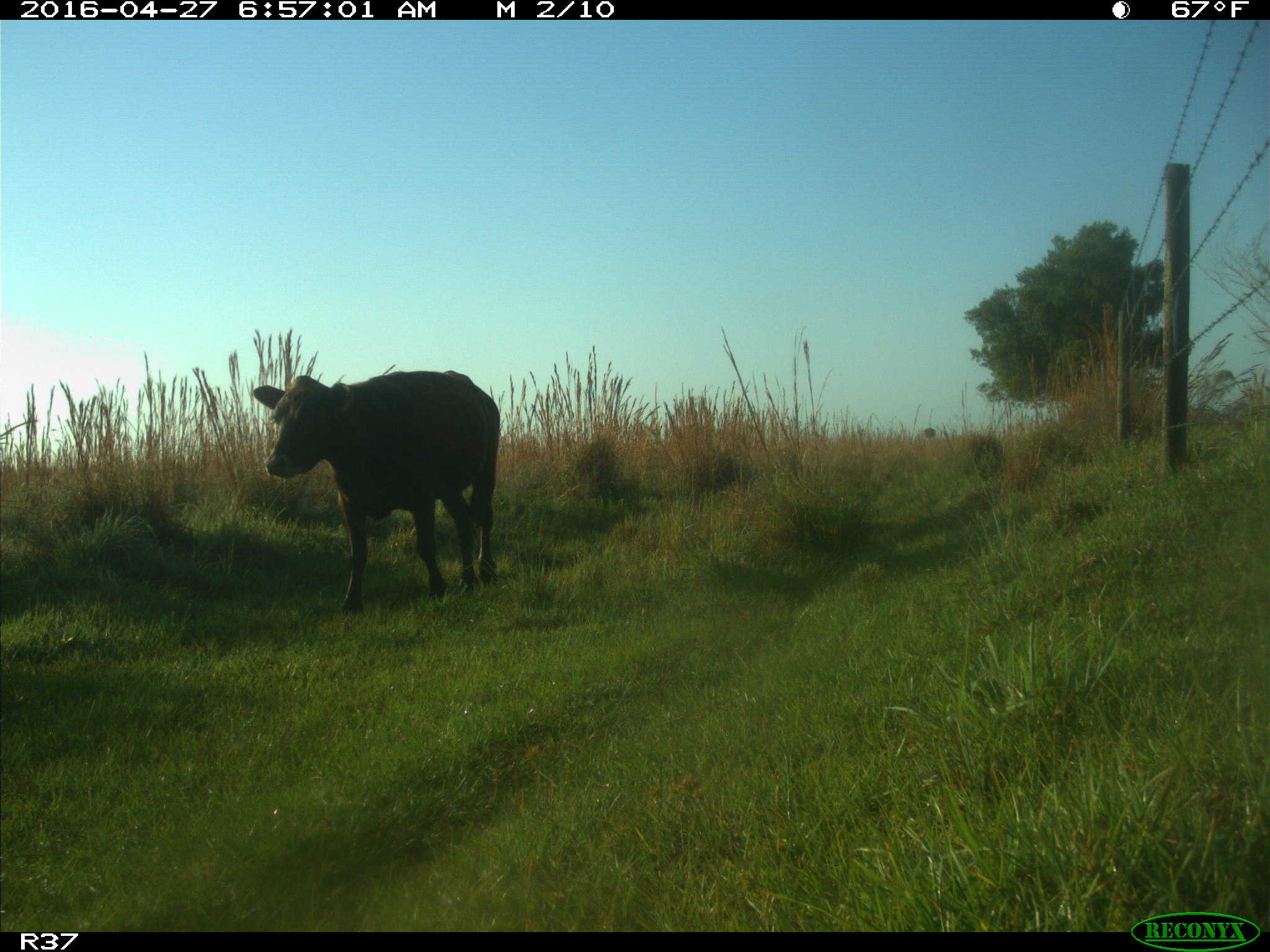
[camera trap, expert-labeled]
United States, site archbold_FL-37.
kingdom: Animalia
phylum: Chordata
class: Mammalia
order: Artiodactyla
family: Bovidae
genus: Bos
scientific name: Bos taurus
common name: domestic cow